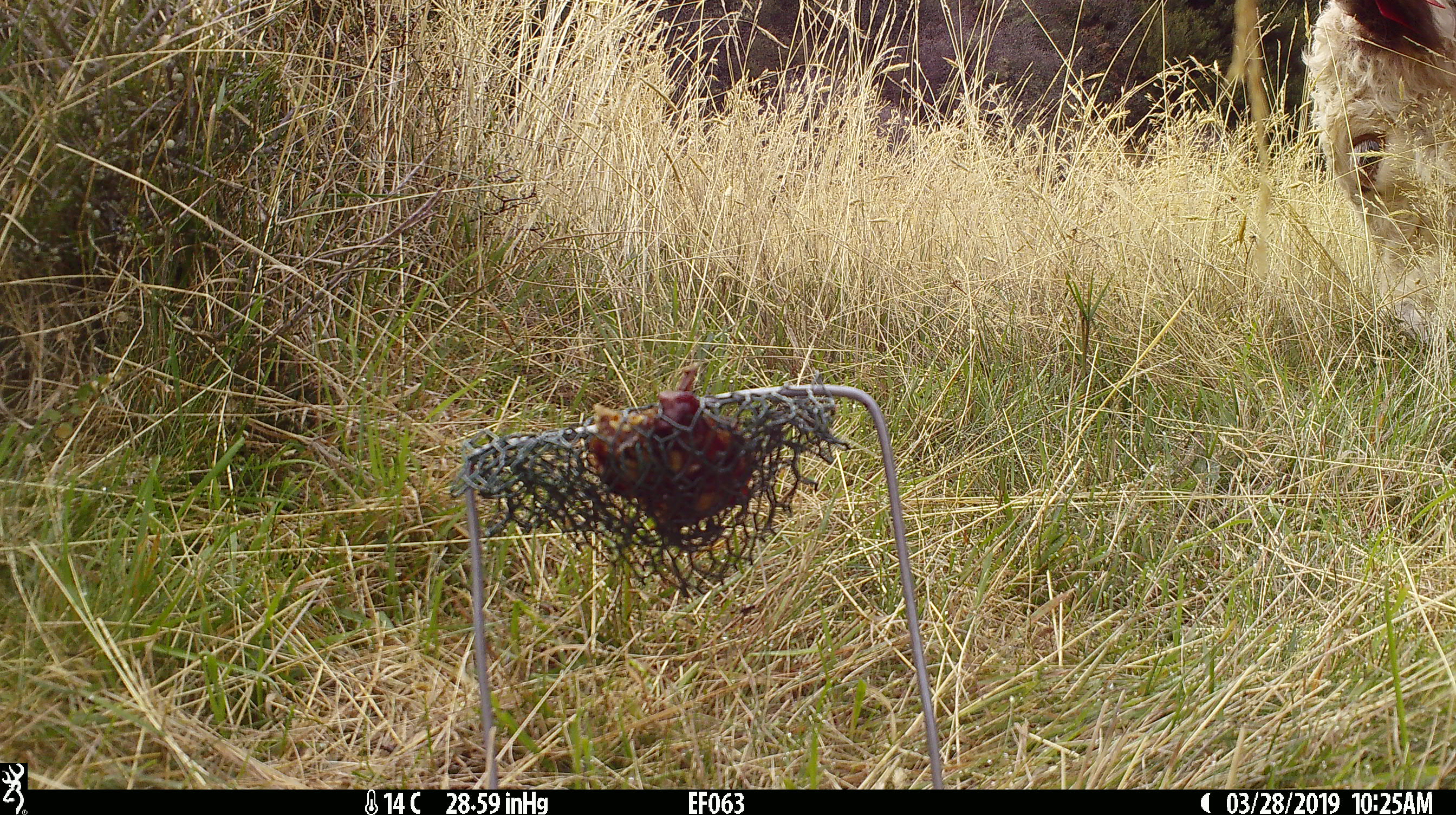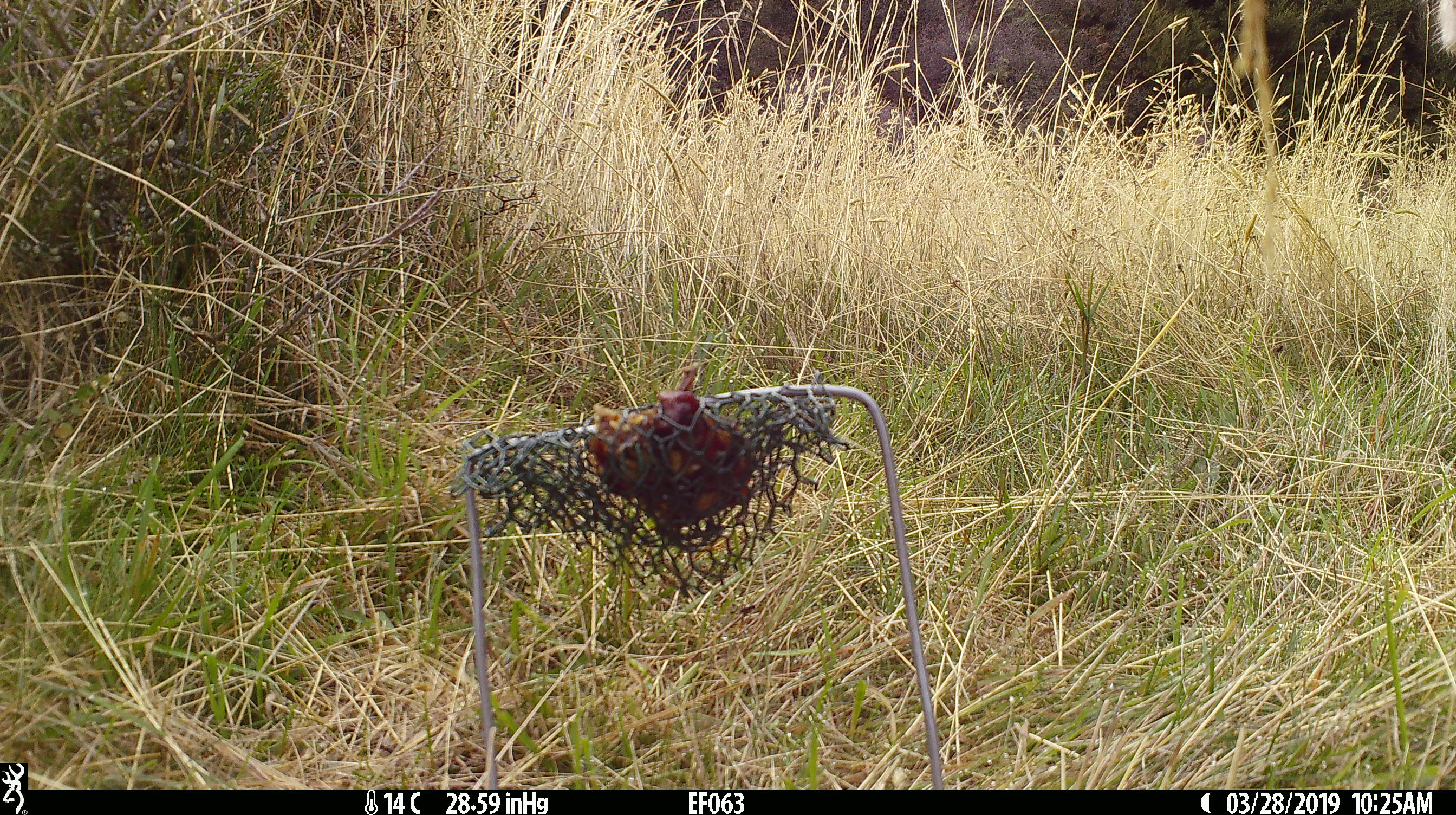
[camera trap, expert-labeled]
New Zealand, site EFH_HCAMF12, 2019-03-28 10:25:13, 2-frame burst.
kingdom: Animalia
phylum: Chordata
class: Mammalia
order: Artiodactyla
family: Bovidae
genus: Bos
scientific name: Bos taurus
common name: domestic cow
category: cow